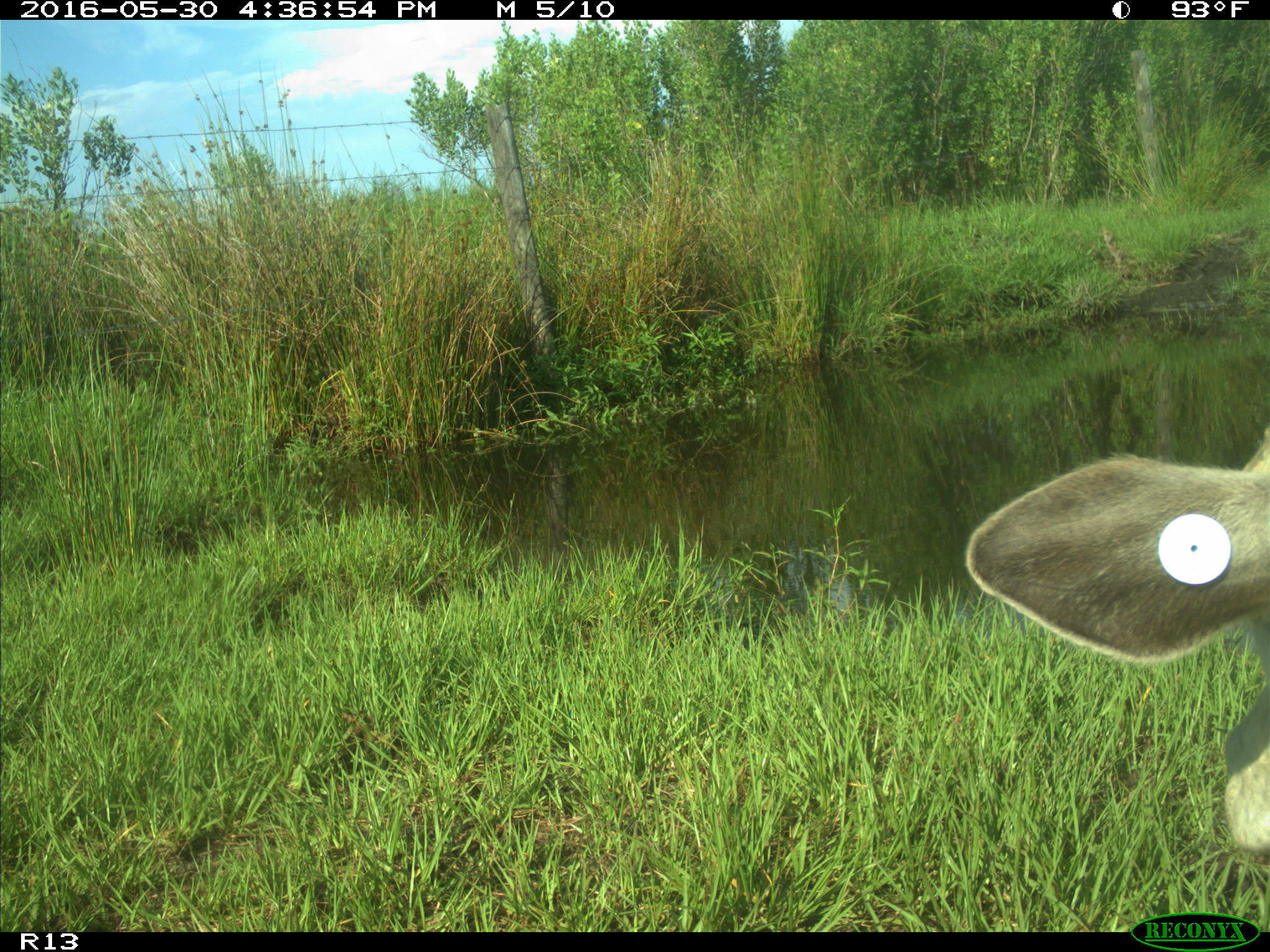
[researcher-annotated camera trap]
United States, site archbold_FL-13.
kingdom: Animalia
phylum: Chordata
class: Mammalia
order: Artiodactyla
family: Bovidae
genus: Bos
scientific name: Bos taurus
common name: domestic cow